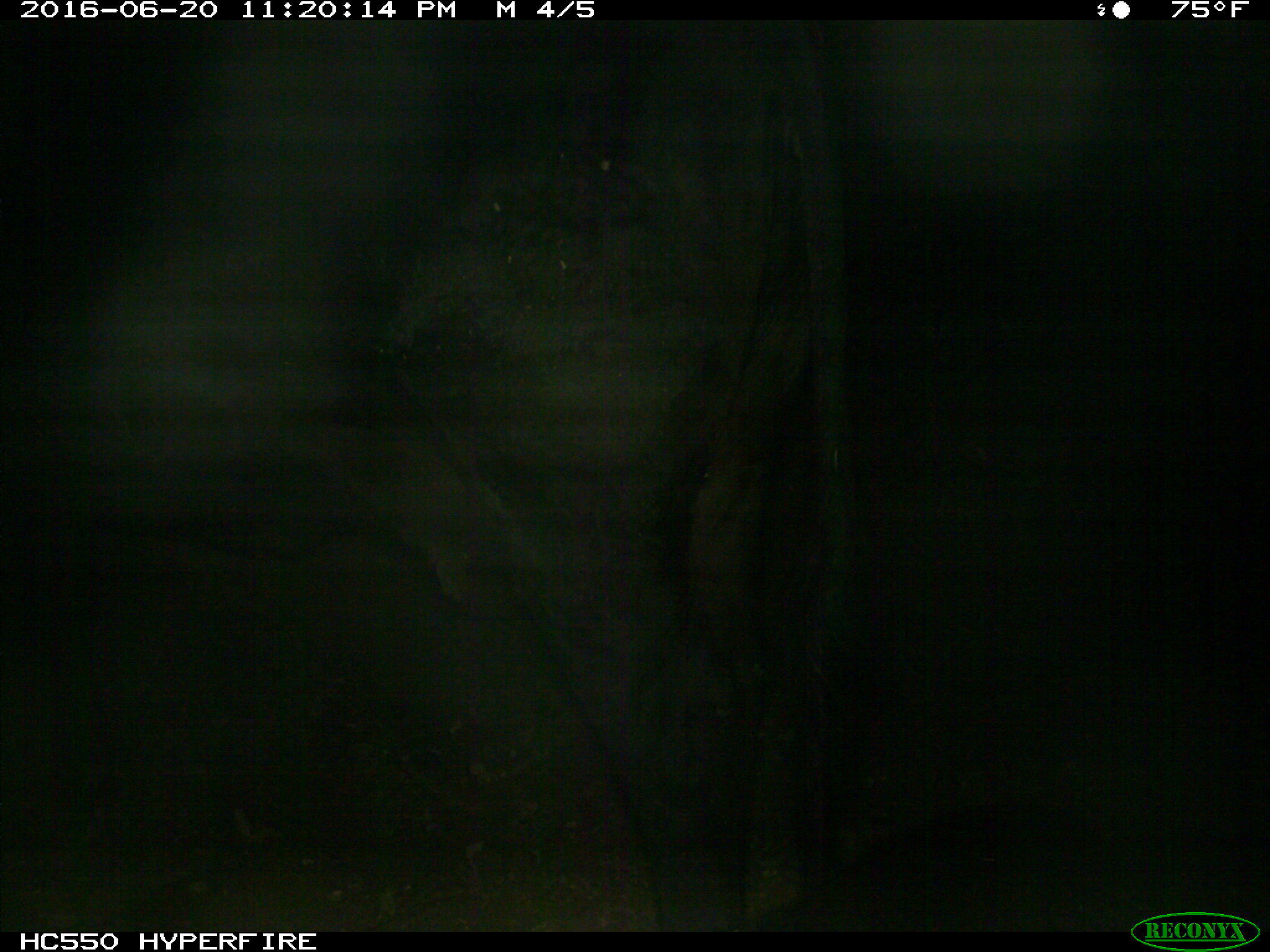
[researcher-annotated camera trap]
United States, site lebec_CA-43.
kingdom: Animalia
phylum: Chordata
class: Mammalia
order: Artiodactyla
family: Bovidae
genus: Bos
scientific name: Bos taurus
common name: domestic cow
Bos taurus (domestic cow).